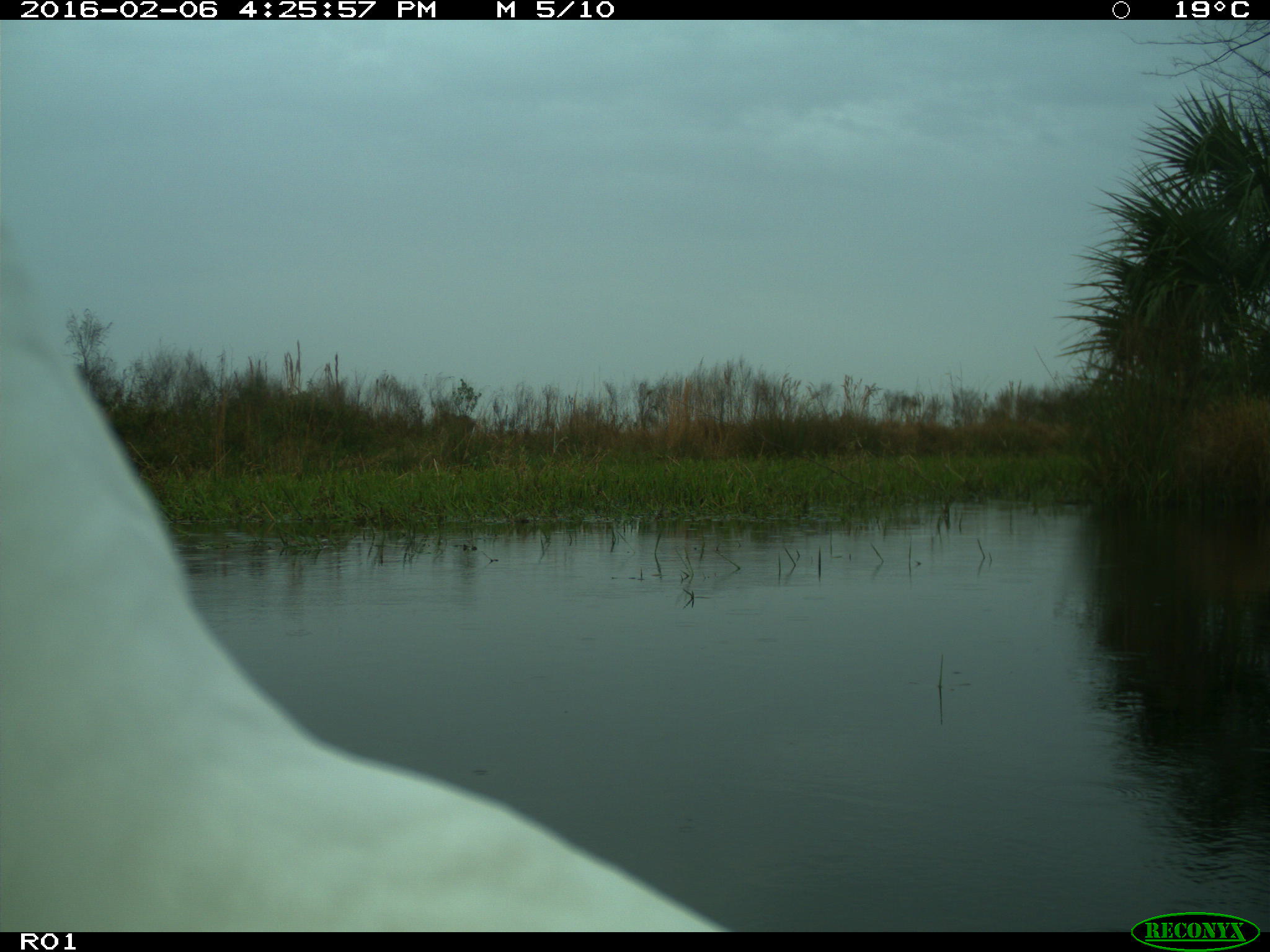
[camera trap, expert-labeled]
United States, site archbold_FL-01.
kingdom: Animalia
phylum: Chordata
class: Aves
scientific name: Aves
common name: birds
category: unidentified bird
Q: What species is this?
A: Unidentified bird (birds) (Aves).